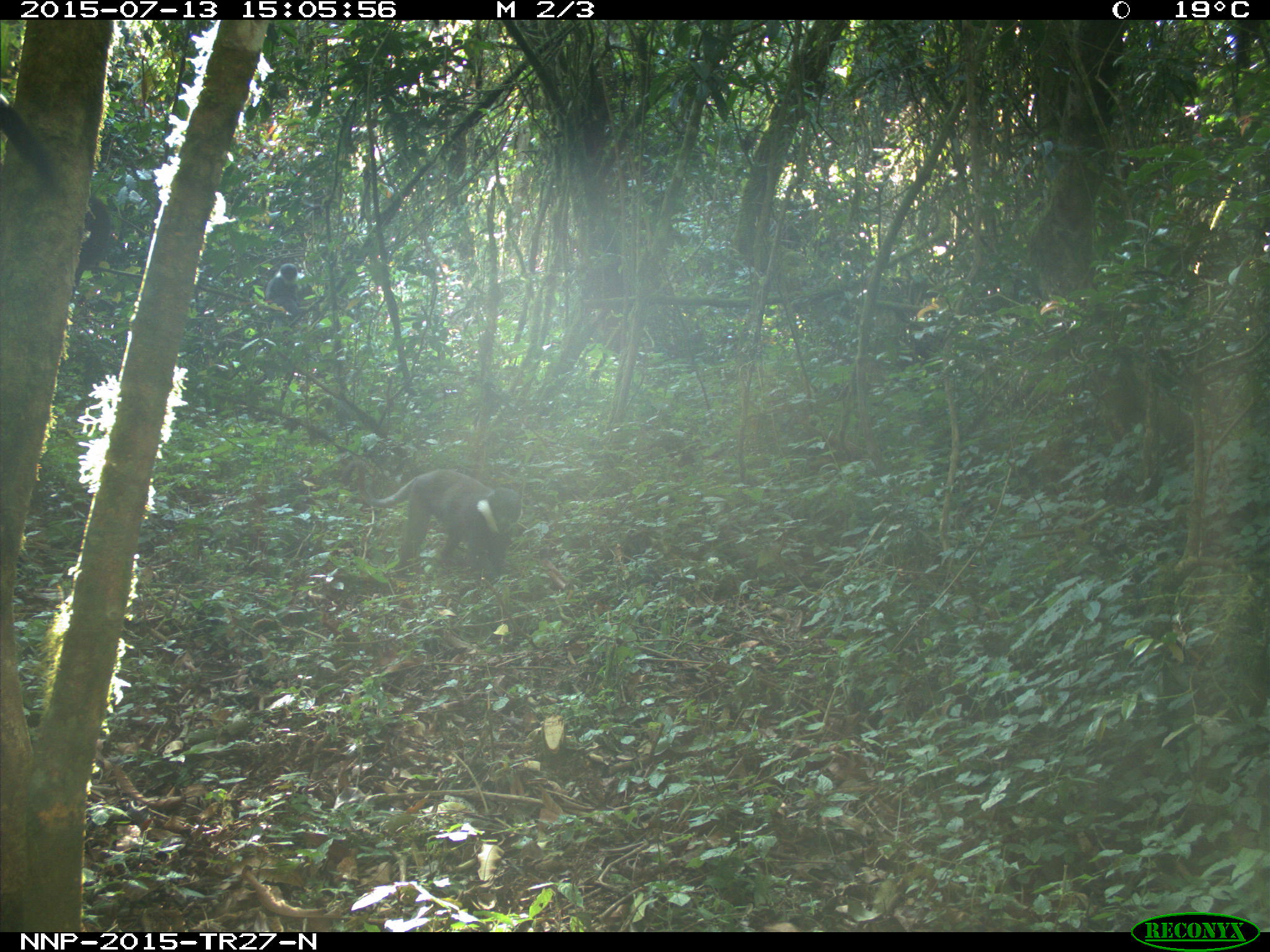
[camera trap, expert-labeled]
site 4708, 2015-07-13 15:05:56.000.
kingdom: Animalia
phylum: Chordata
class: Mammalia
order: Primates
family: Cercopithecidae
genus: Cercopithecus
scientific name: Cercopithecus mitis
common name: blue monkey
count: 1